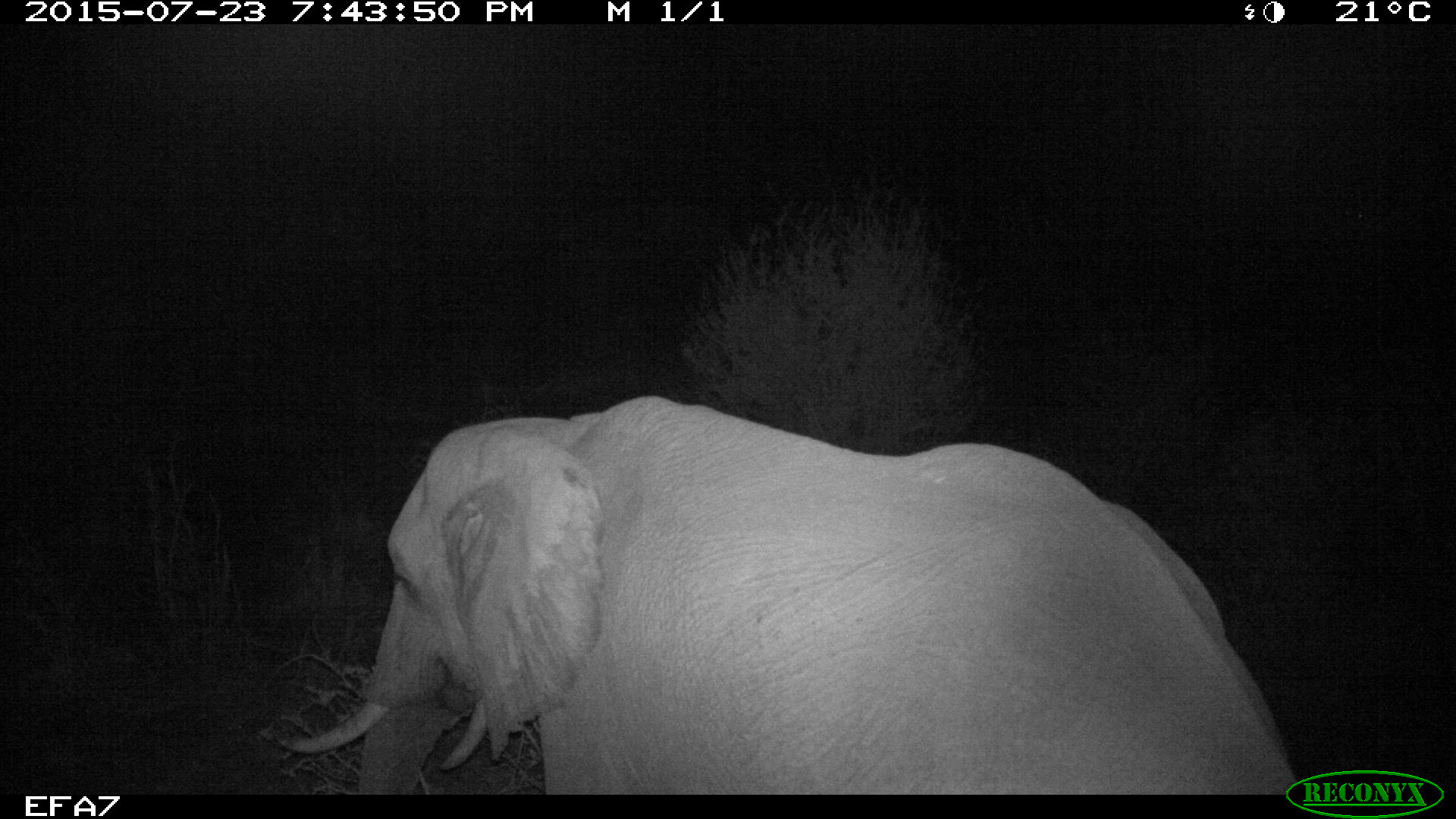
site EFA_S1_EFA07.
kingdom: Animalia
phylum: Chordata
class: Mammalia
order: Proboscidea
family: Elephantidae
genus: Loxodonta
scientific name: Loxodonta africana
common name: african bush elephant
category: elephant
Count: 1.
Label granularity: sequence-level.